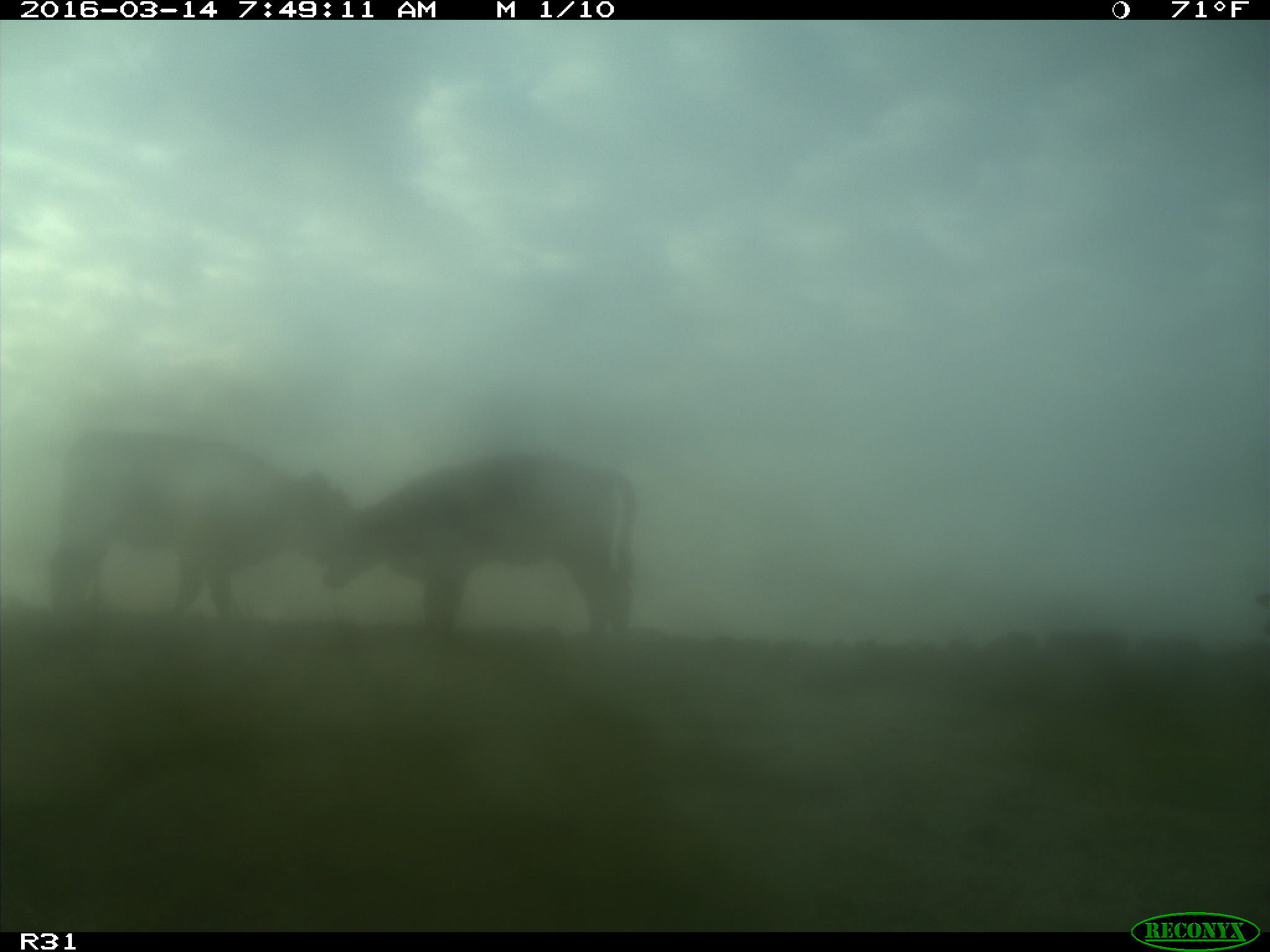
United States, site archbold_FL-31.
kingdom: Animalia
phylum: Chordata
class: Mammalia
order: Artiodactyla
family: Bovidae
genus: Bos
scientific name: Bos taurus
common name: domestic cow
Bos taurus (domestic cow).